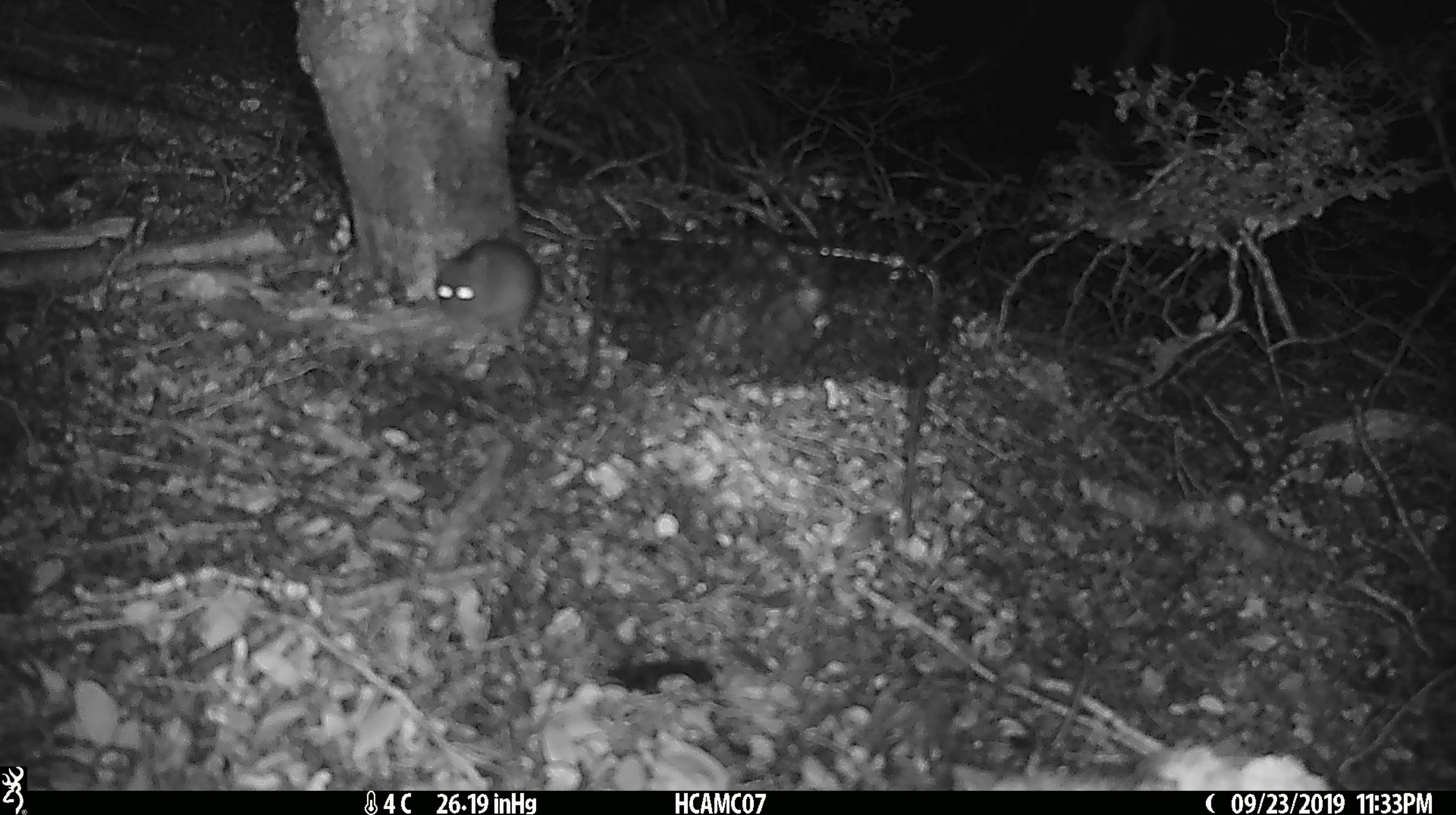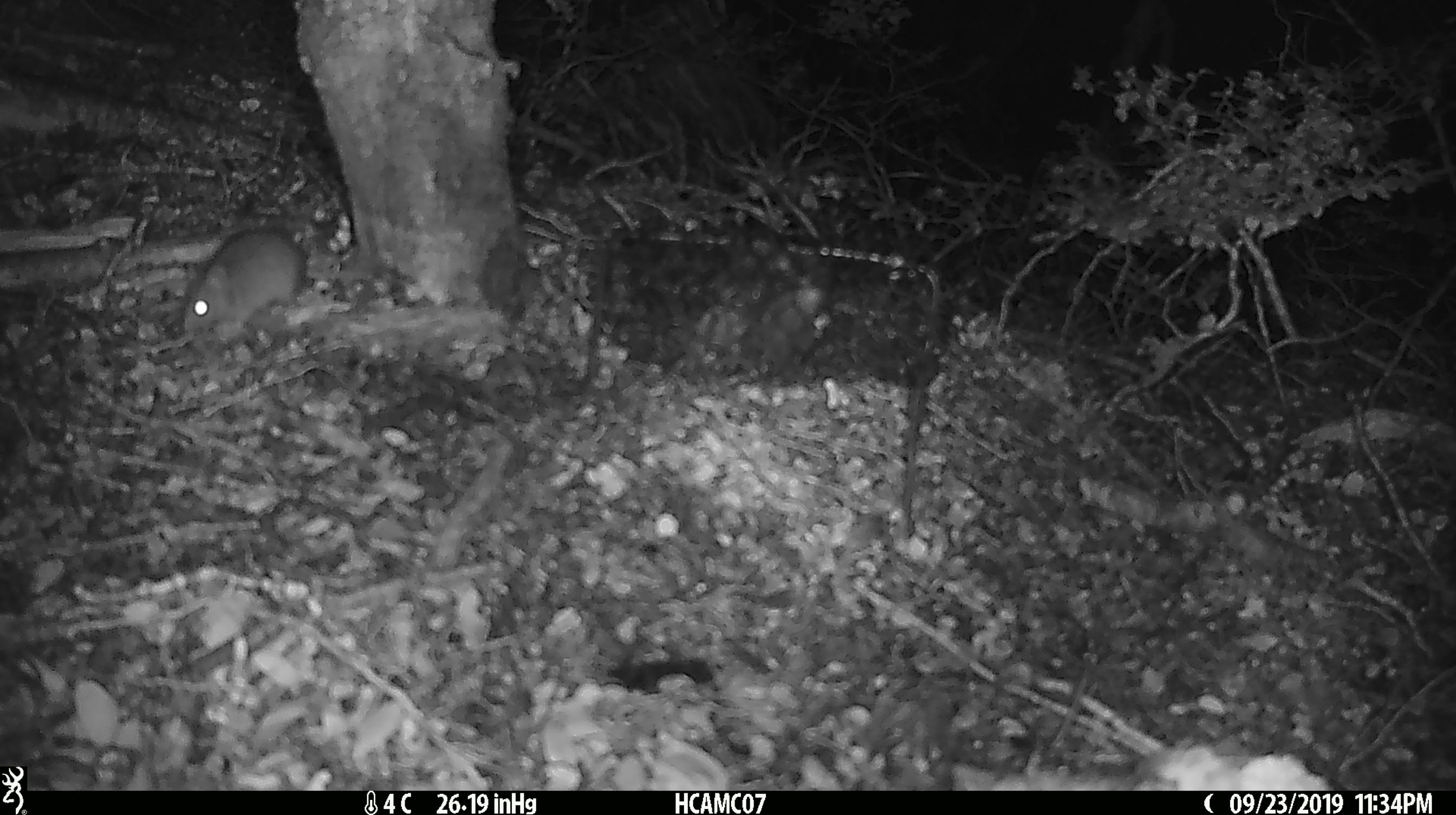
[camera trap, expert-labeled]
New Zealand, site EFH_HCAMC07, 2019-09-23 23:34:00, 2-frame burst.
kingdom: Animalia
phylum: Chordata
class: Mammalia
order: Rodentia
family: Muridae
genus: Mus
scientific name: Mus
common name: mouse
Mouse (Mus).